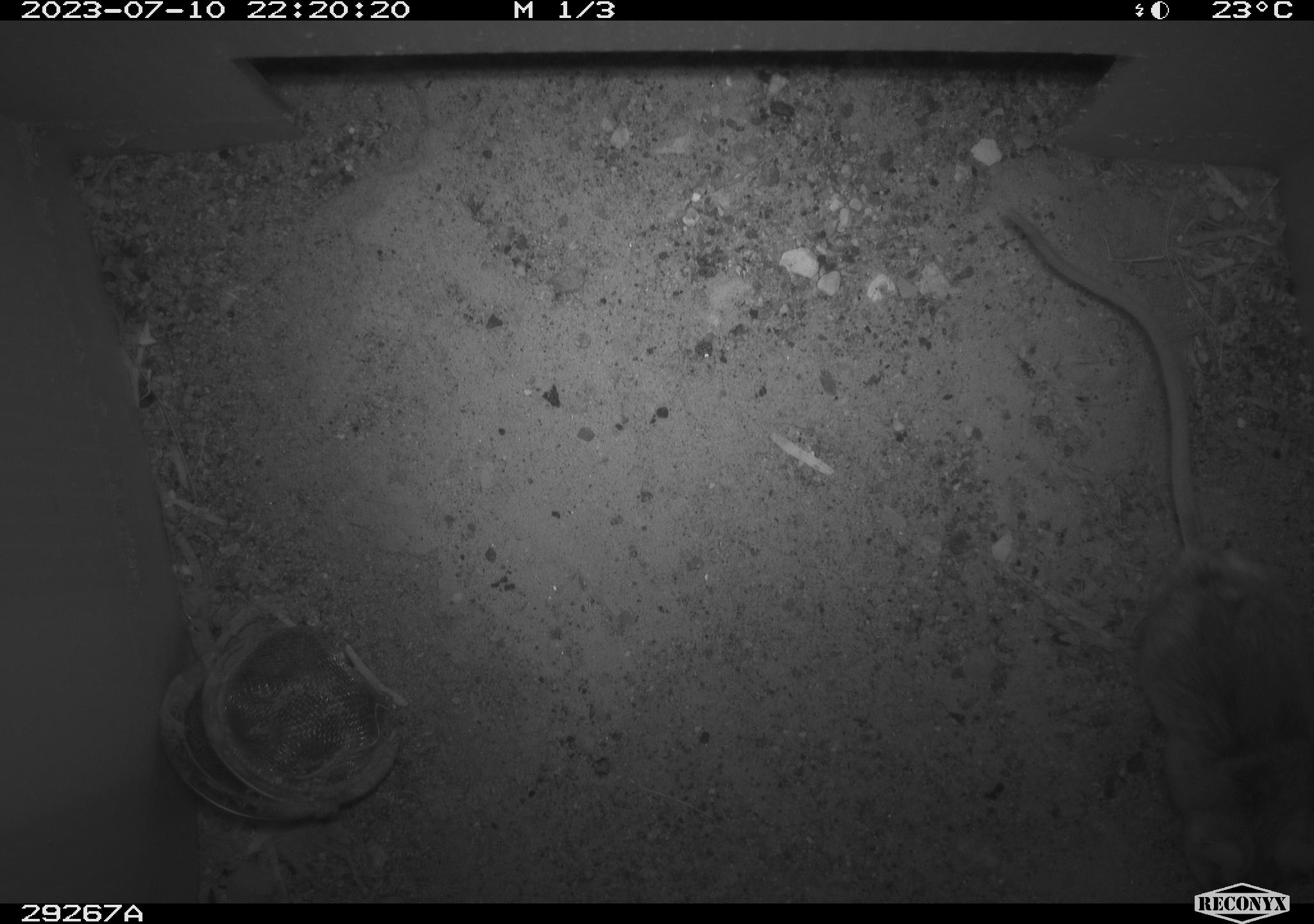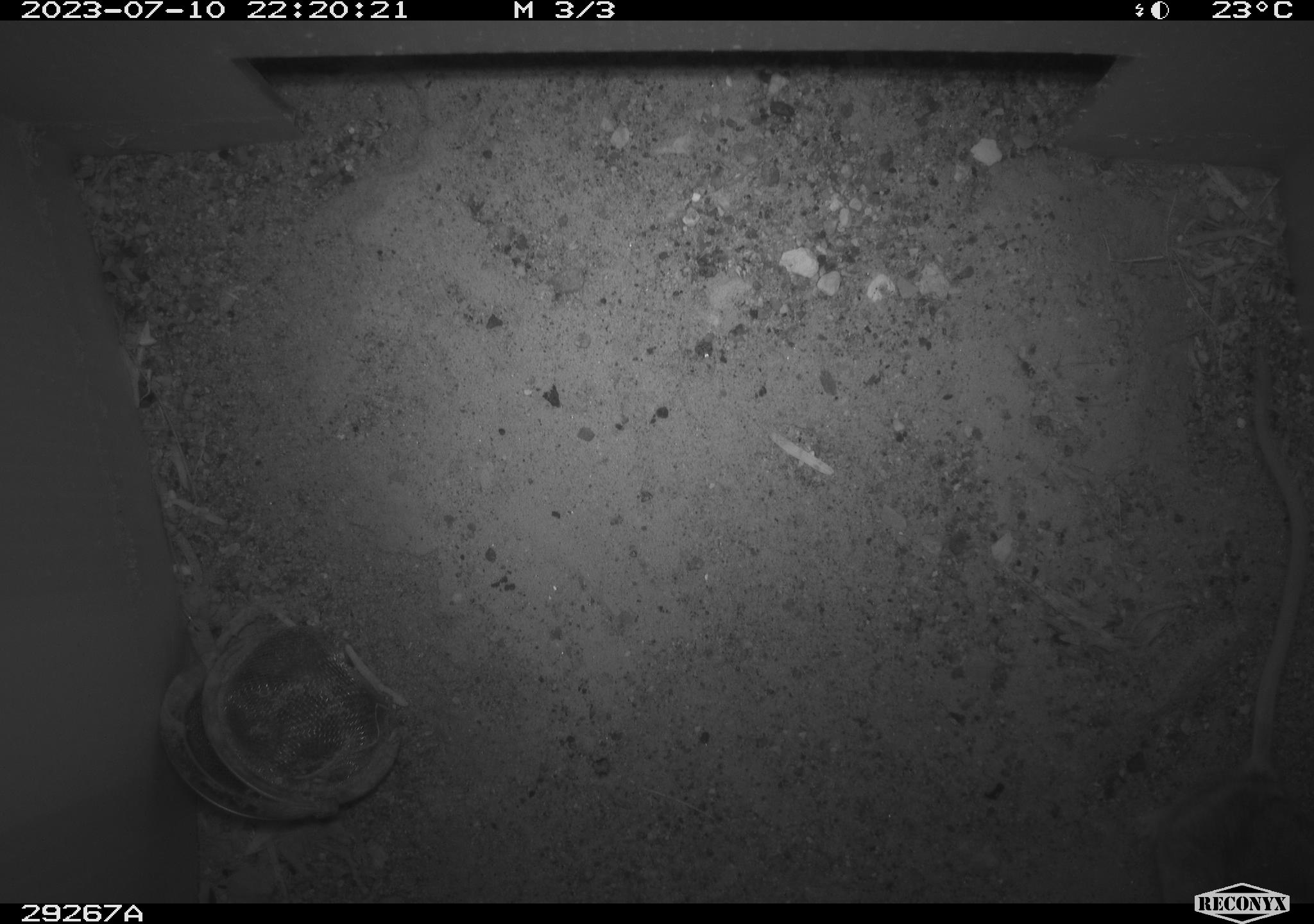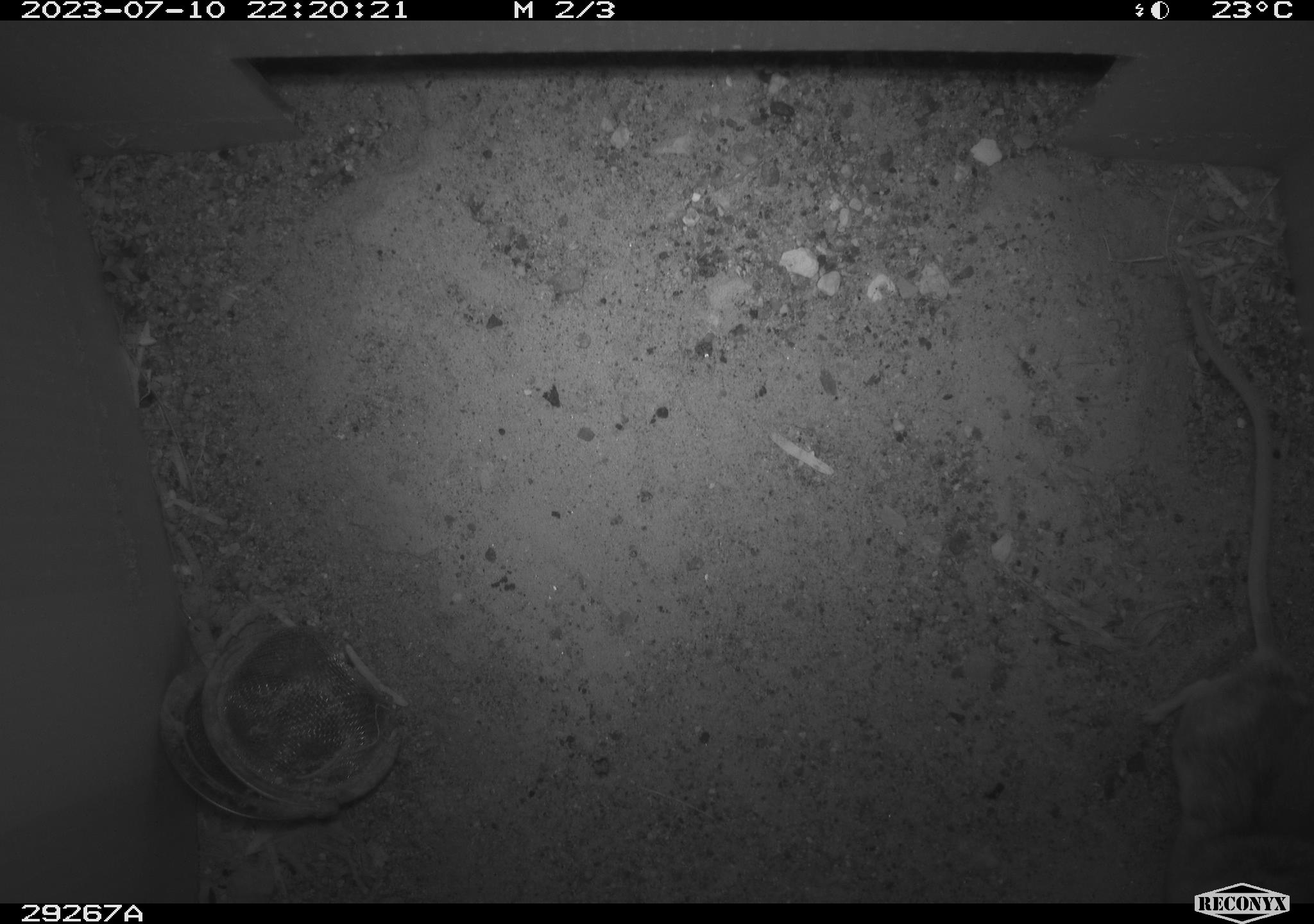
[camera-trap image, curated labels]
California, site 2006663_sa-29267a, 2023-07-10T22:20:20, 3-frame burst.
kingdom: Animalia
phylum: Chordata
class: Mammalia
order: Rodentia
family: Cricetidae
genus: Peromyscus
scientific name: Peromyscus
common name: deer mice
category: peromyscus species